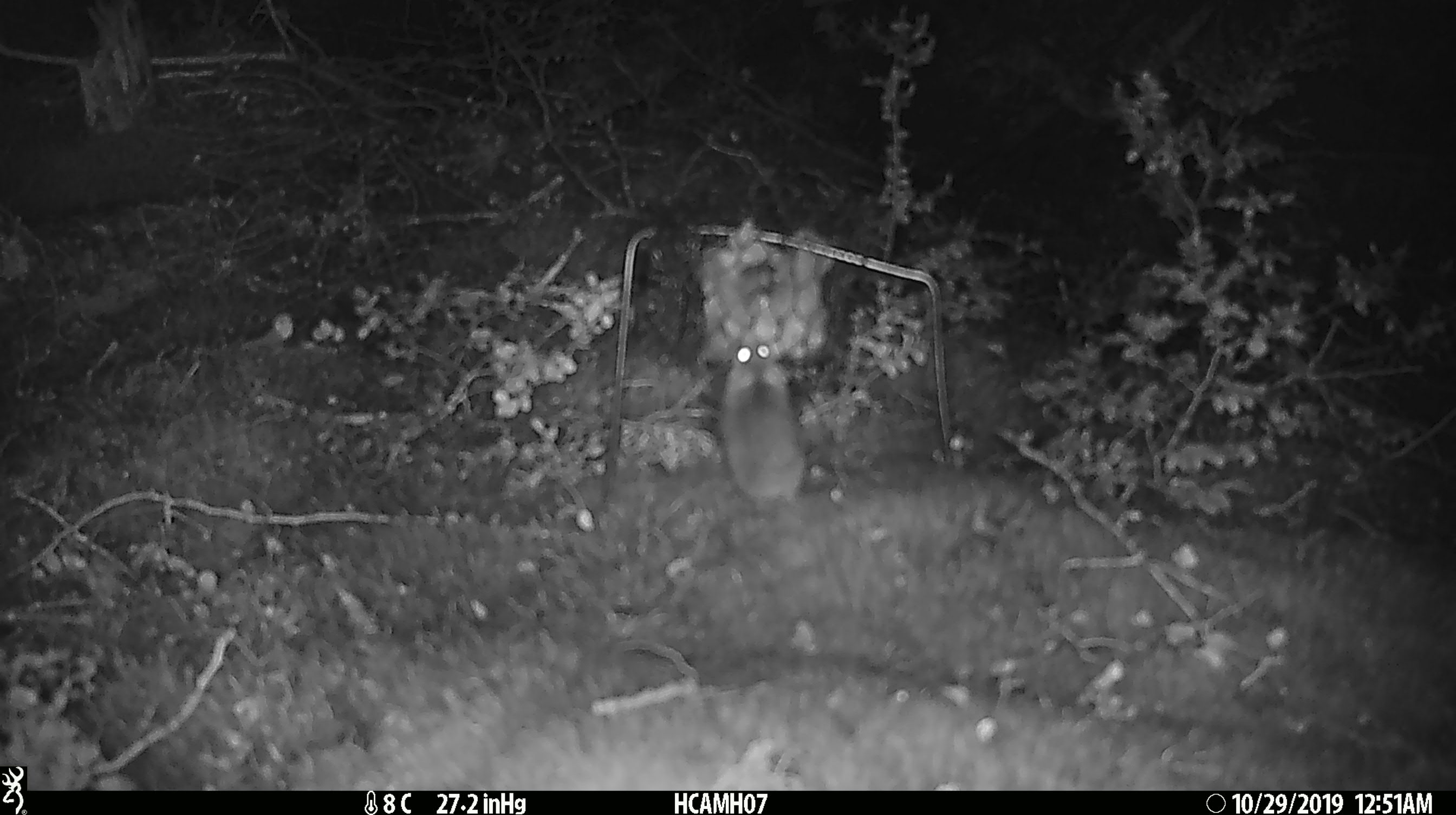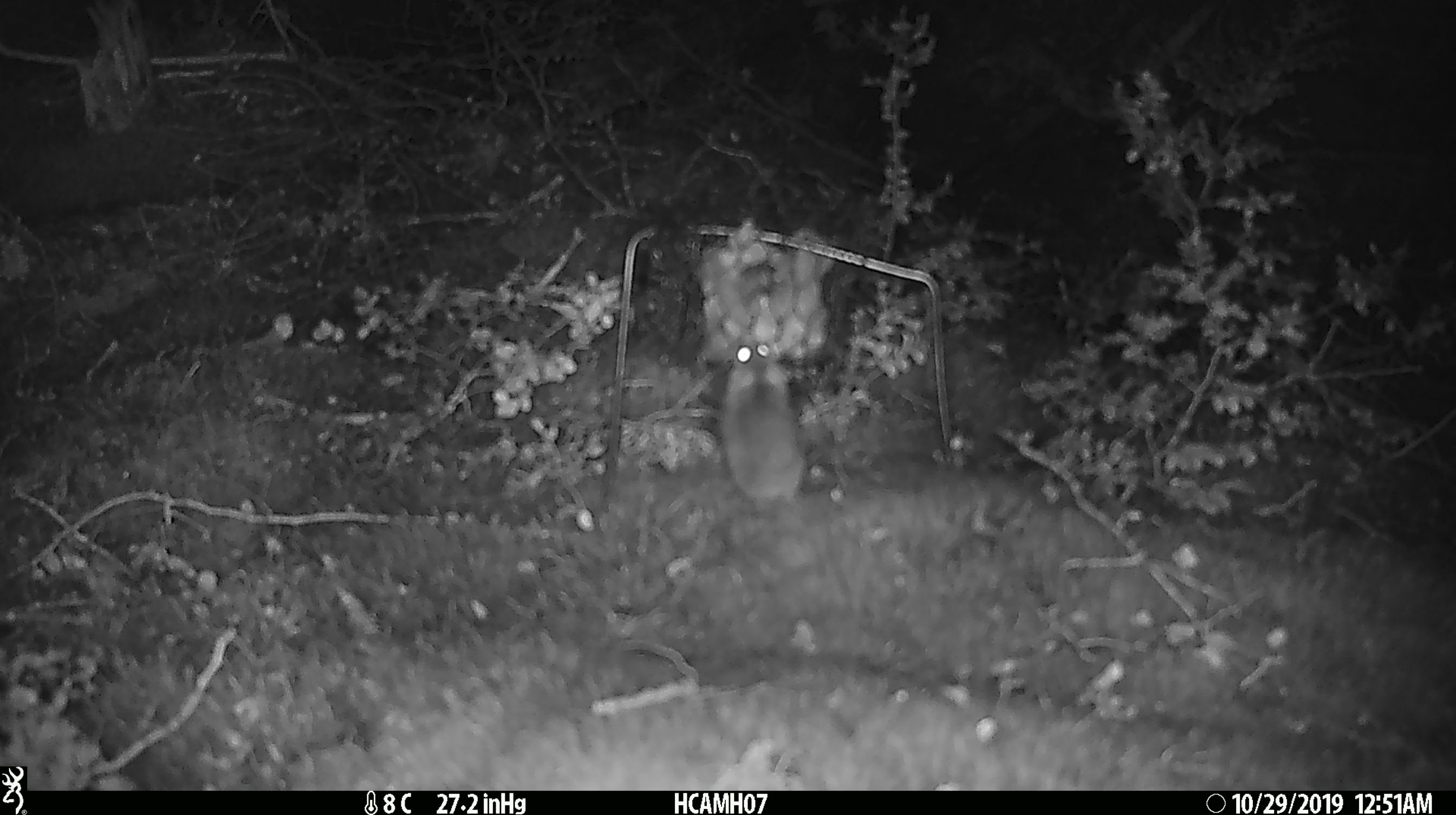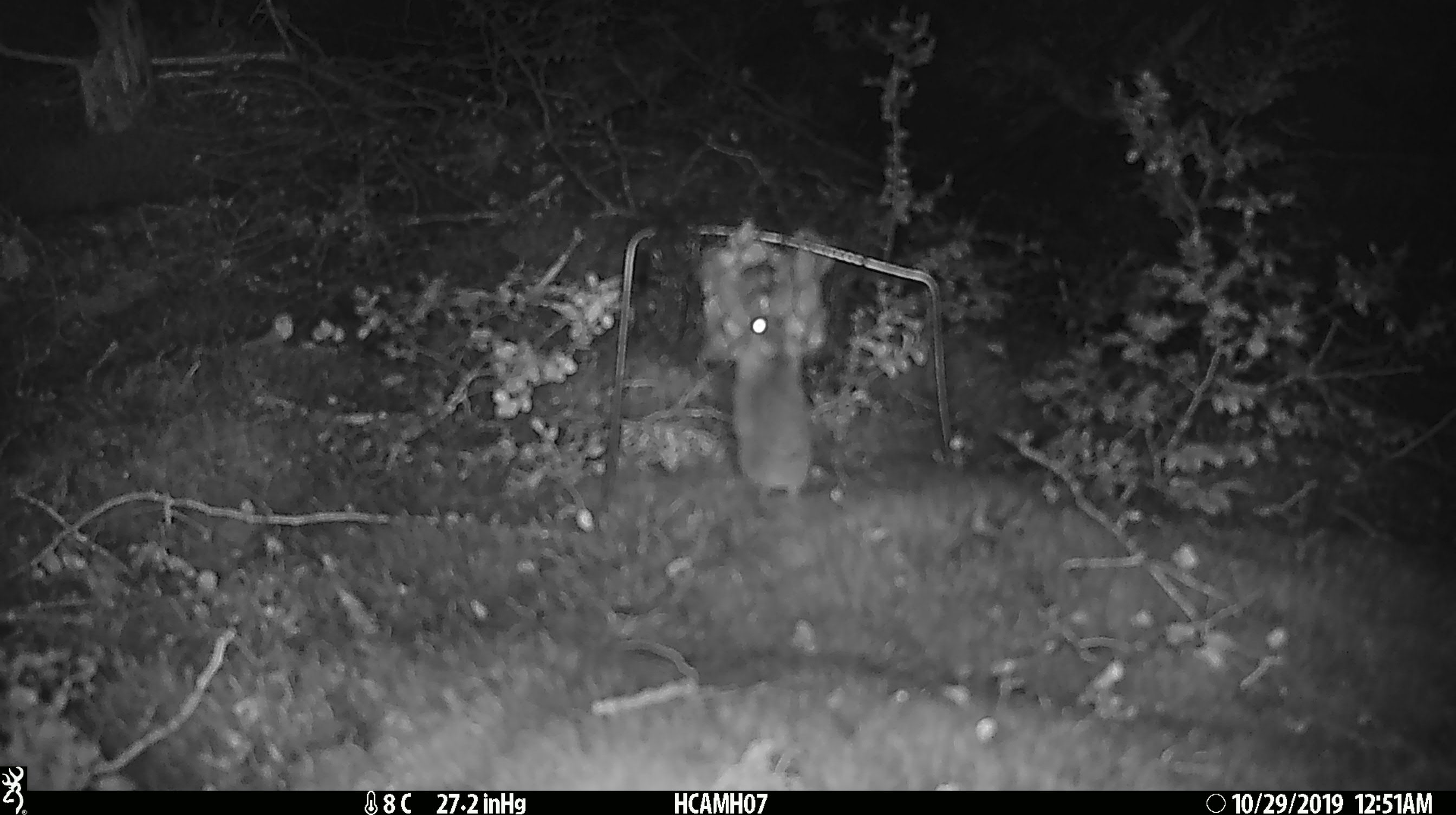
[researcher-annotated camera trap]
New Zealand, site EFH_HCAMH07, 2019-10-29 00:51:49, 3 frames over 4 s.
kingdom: Animalia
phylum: Chordata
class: Mammalia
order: Rodentia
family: Muridae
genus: Mus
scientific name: Mus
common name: mouse